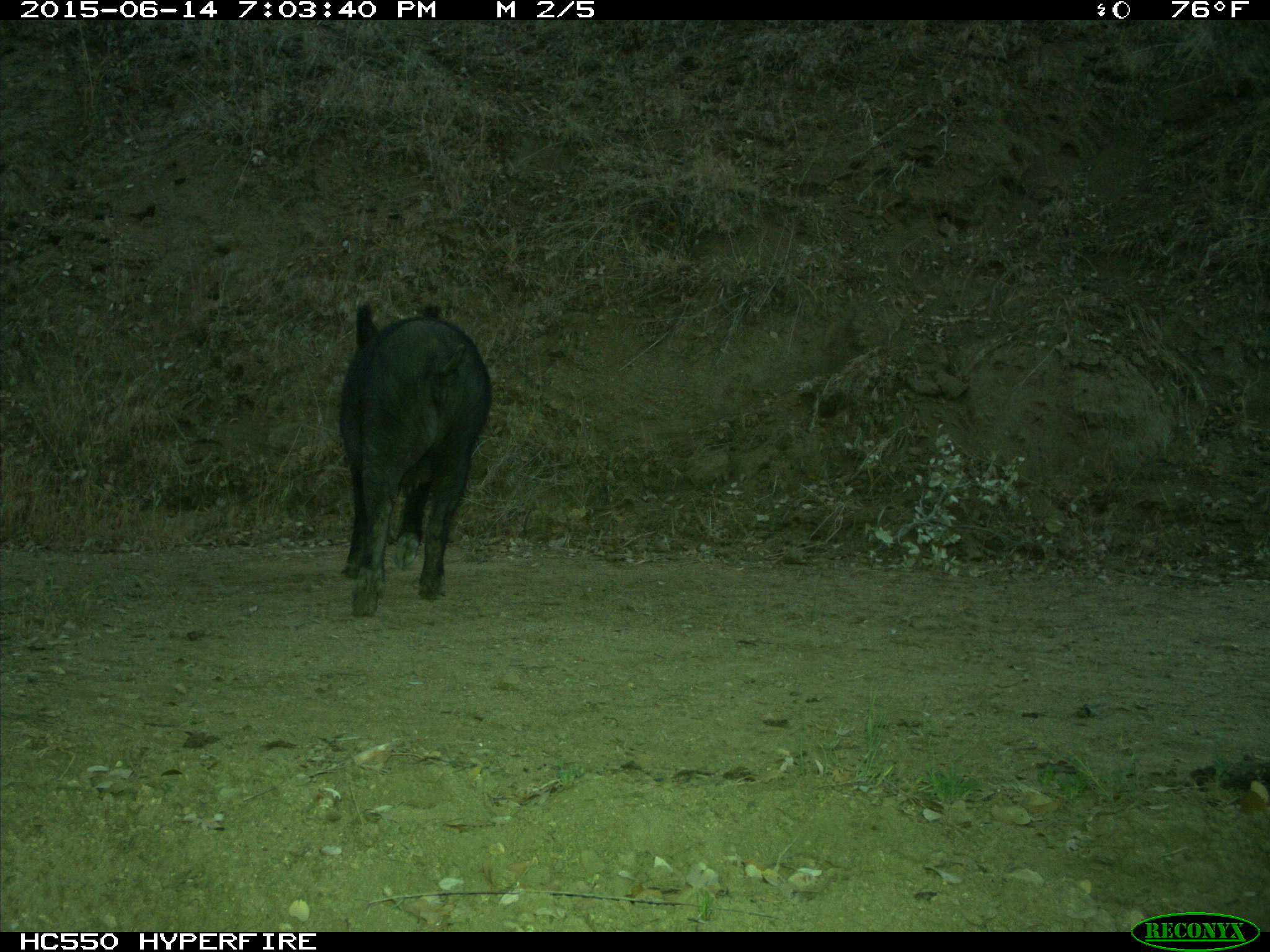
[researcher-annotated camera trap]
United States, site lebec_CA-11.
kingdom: Animalia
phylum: Chordata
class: Mammalia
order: Artiodactyla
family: Suidae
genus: Sus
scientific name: Sus scrofa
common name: wild boar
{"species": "Sus scrofa (wild boar)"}